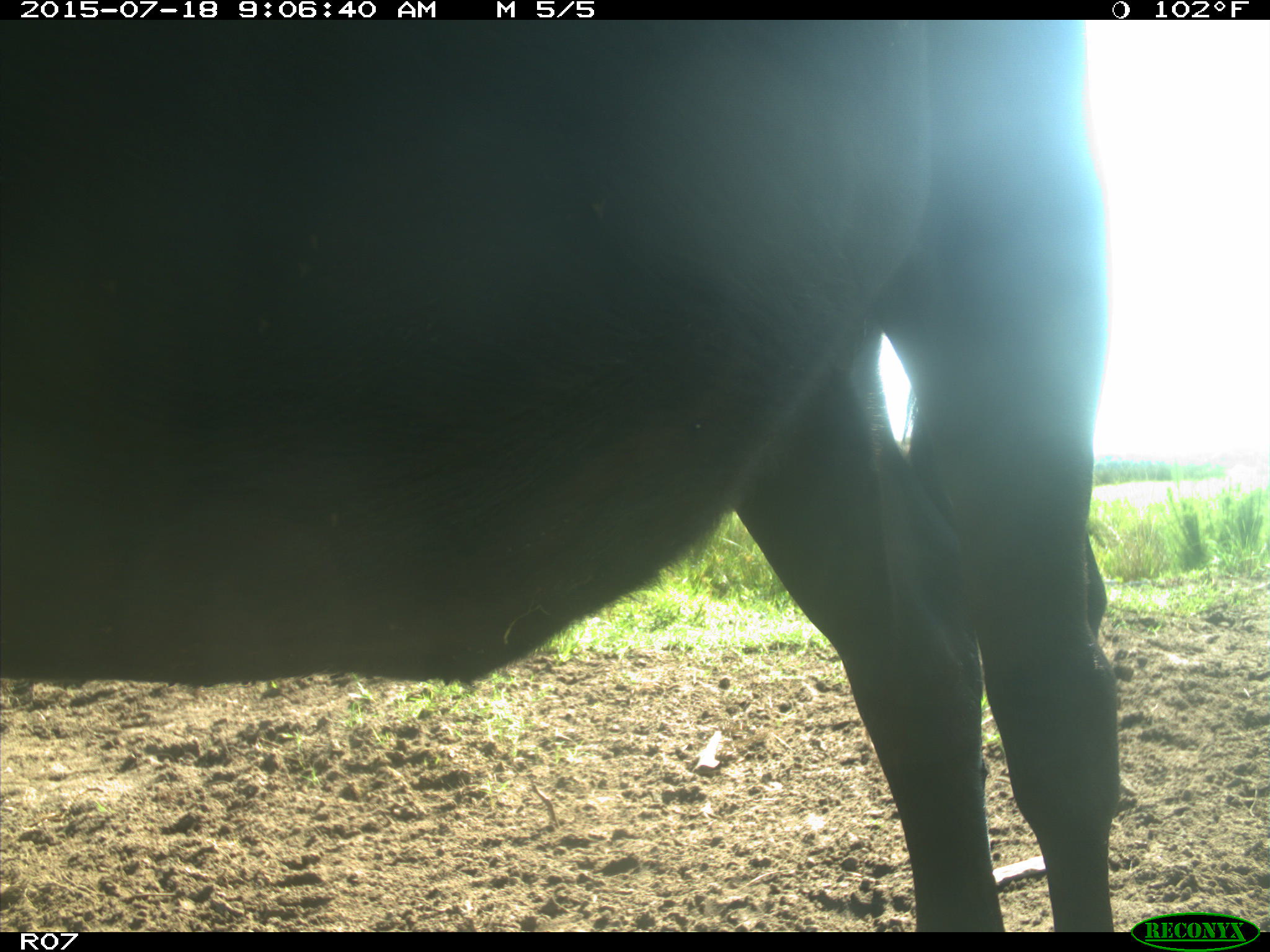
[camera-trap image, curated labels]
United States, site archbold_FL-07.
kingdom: Animalia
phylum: Chordata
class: Mammalia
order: Artiodactyla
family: Bovidae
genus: Bos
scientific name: Bos taurus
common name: domestic cow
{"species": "Bos taurus (domestic cow)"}